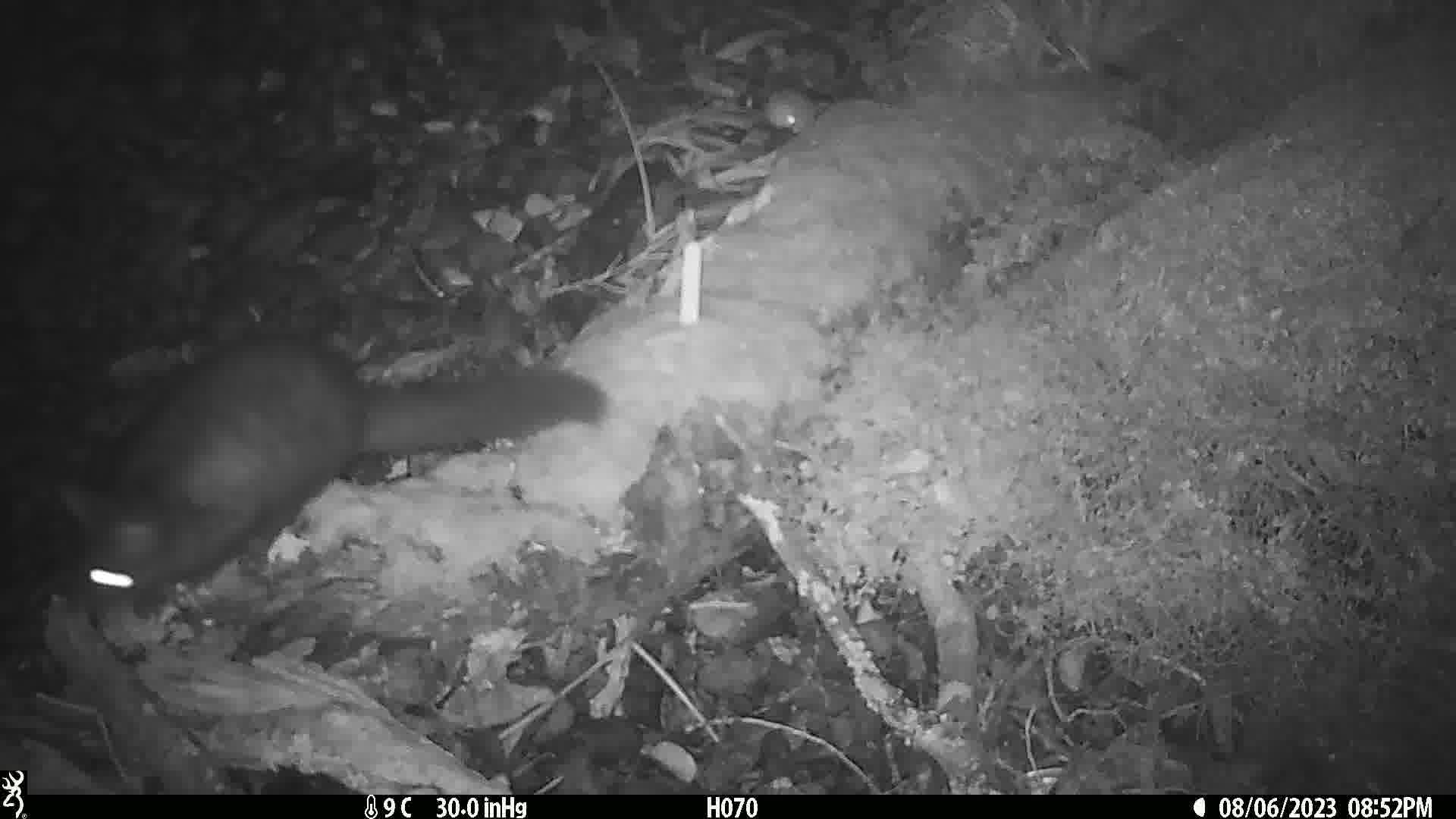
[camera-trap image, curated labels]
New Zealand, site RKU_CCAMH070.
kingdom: Animalia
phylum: Chordata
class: Mammalia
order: Diprotodontia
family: Phalangeridae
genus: Trichosurus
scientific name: Trichosurus vulpecula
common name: common brushtail possum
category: possum